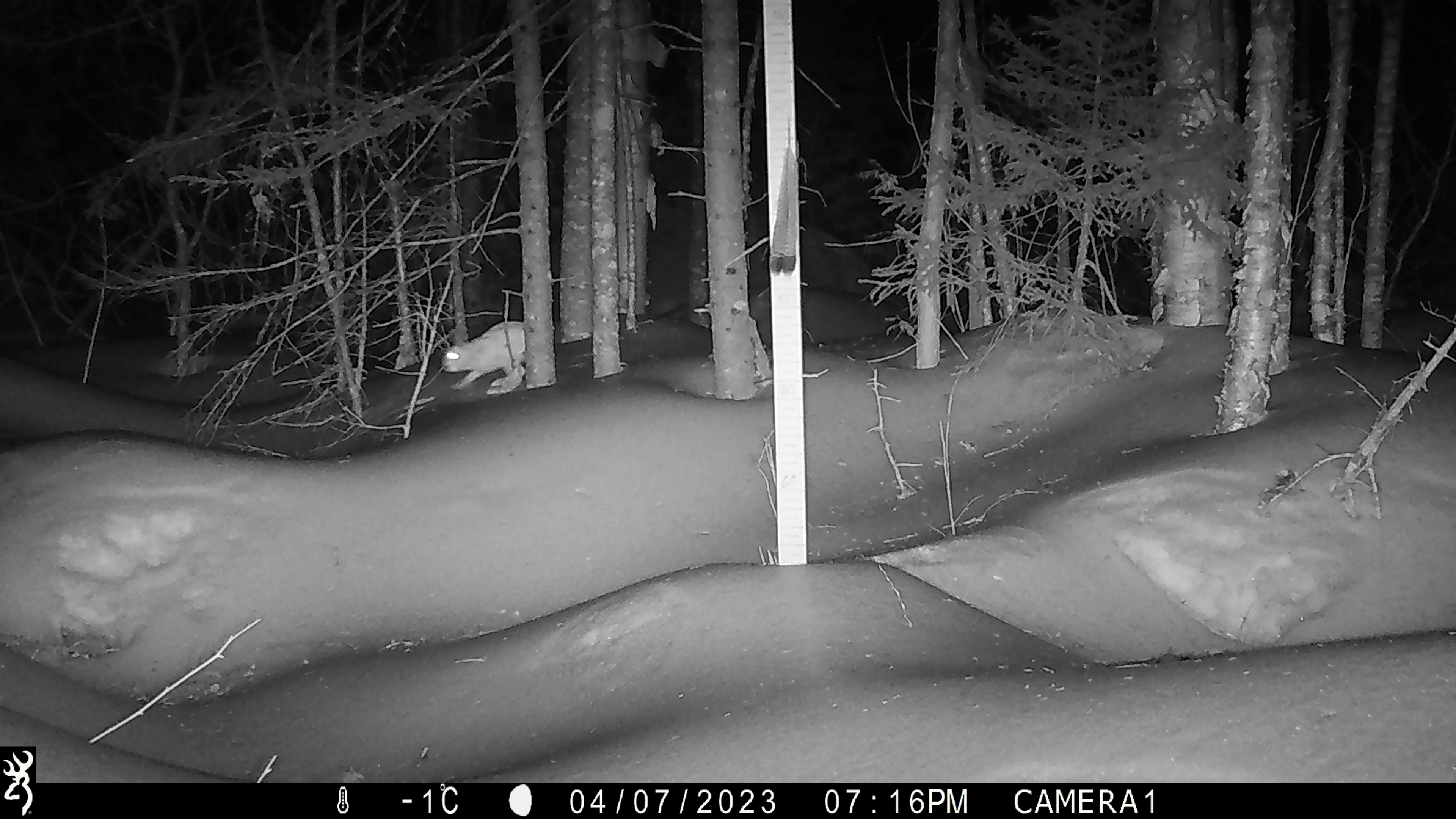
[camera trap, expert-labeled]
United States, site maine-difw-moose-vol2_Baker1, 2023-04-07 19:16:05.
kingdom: Animalia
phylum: Chordata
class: Mammalia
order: Lagomorpha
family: Leporidae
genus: Lepus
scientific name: Lepus americanus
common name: snowshoe hare